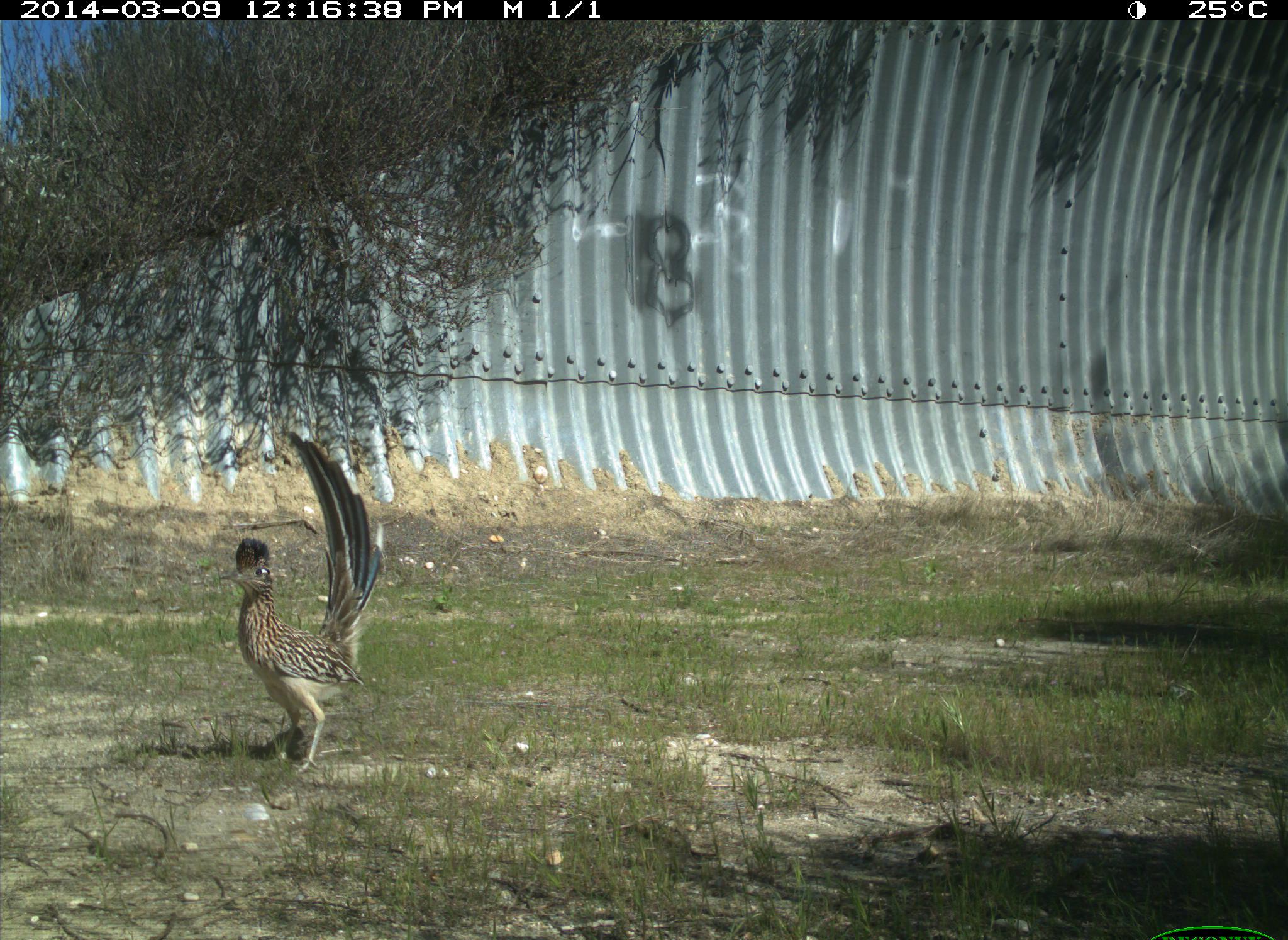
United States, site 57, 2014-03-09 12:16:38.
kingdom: Animalia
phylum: Chordata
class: Aves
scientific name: Aves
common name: bird